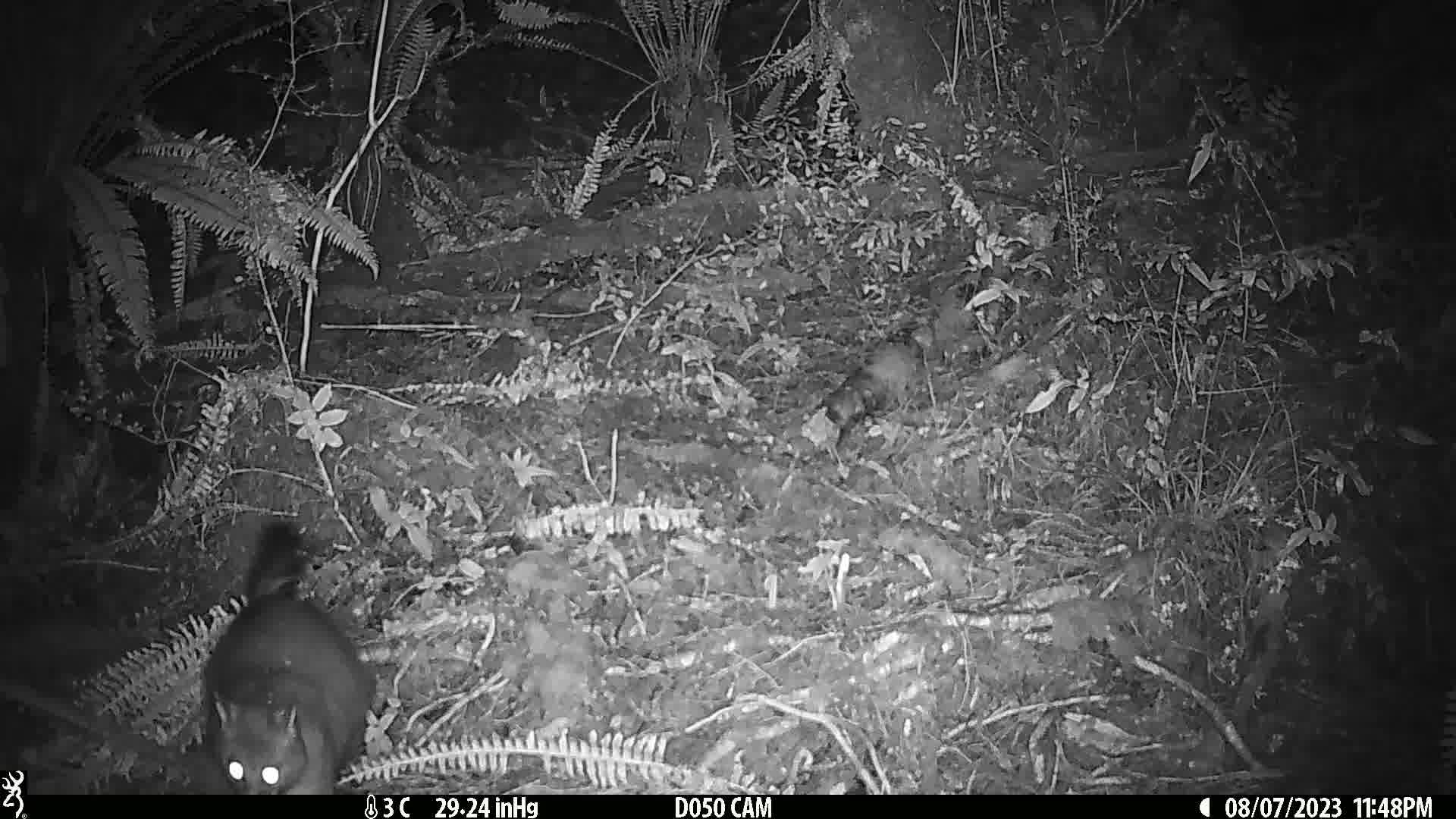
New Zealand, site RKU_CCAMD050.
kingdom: Animalia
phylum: Chordata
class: Mammalia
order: Diprotodontia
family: Phalangeridae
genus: Trichosurus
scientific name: Trichosurus vulpecula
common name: common brushtail possum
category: possum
Possum (common brushtail possum) (Trichosurus vulpecula).